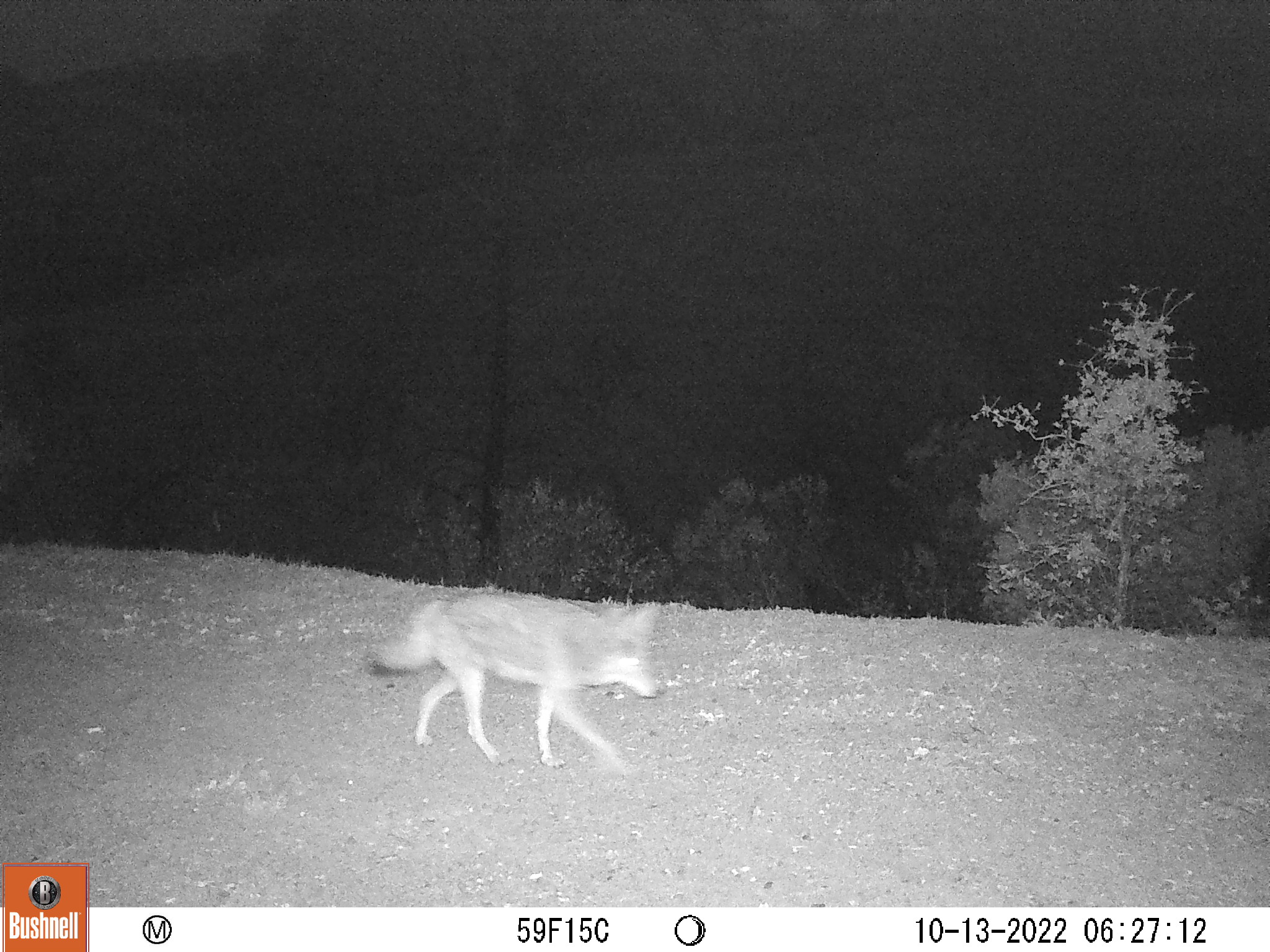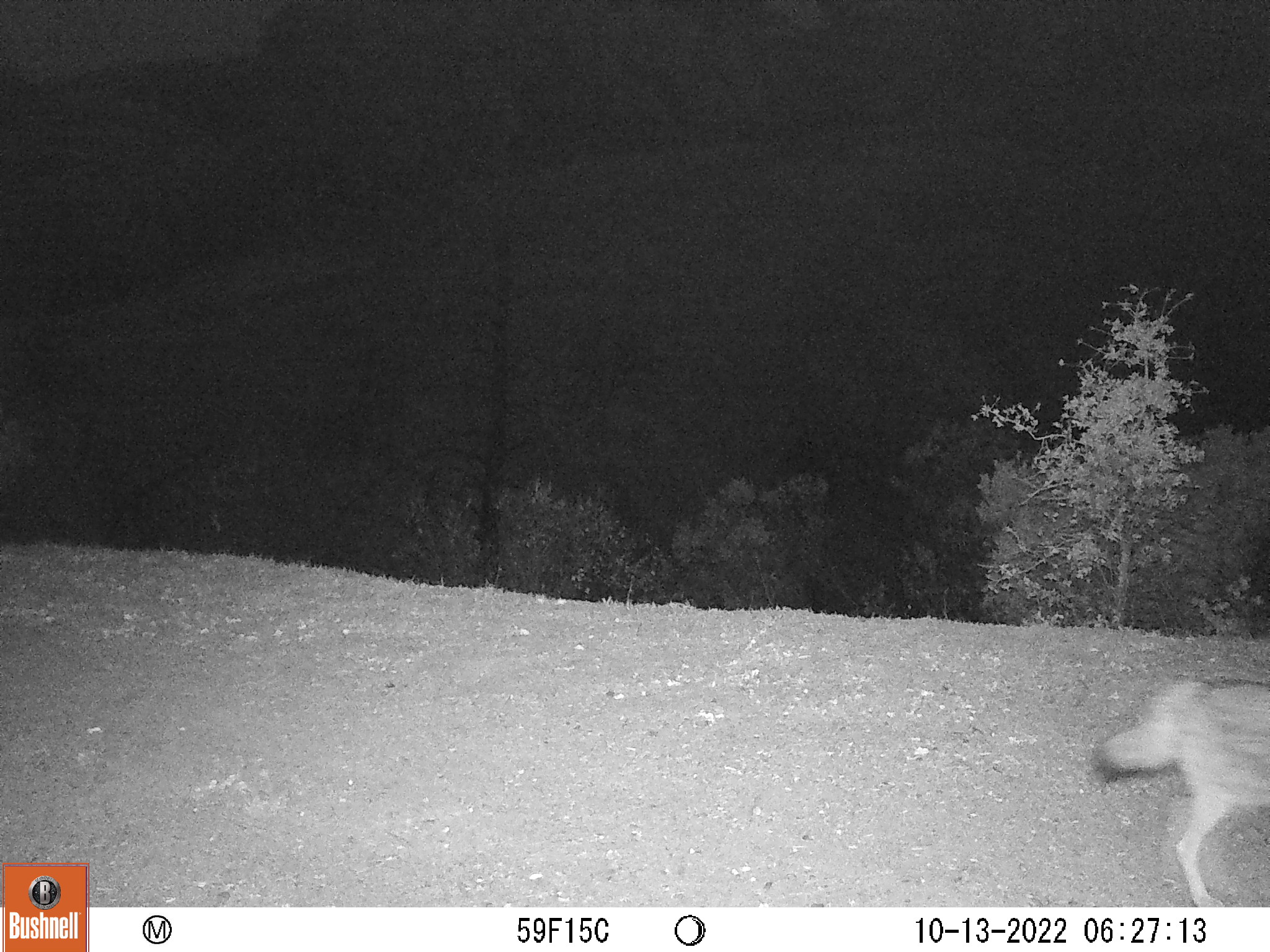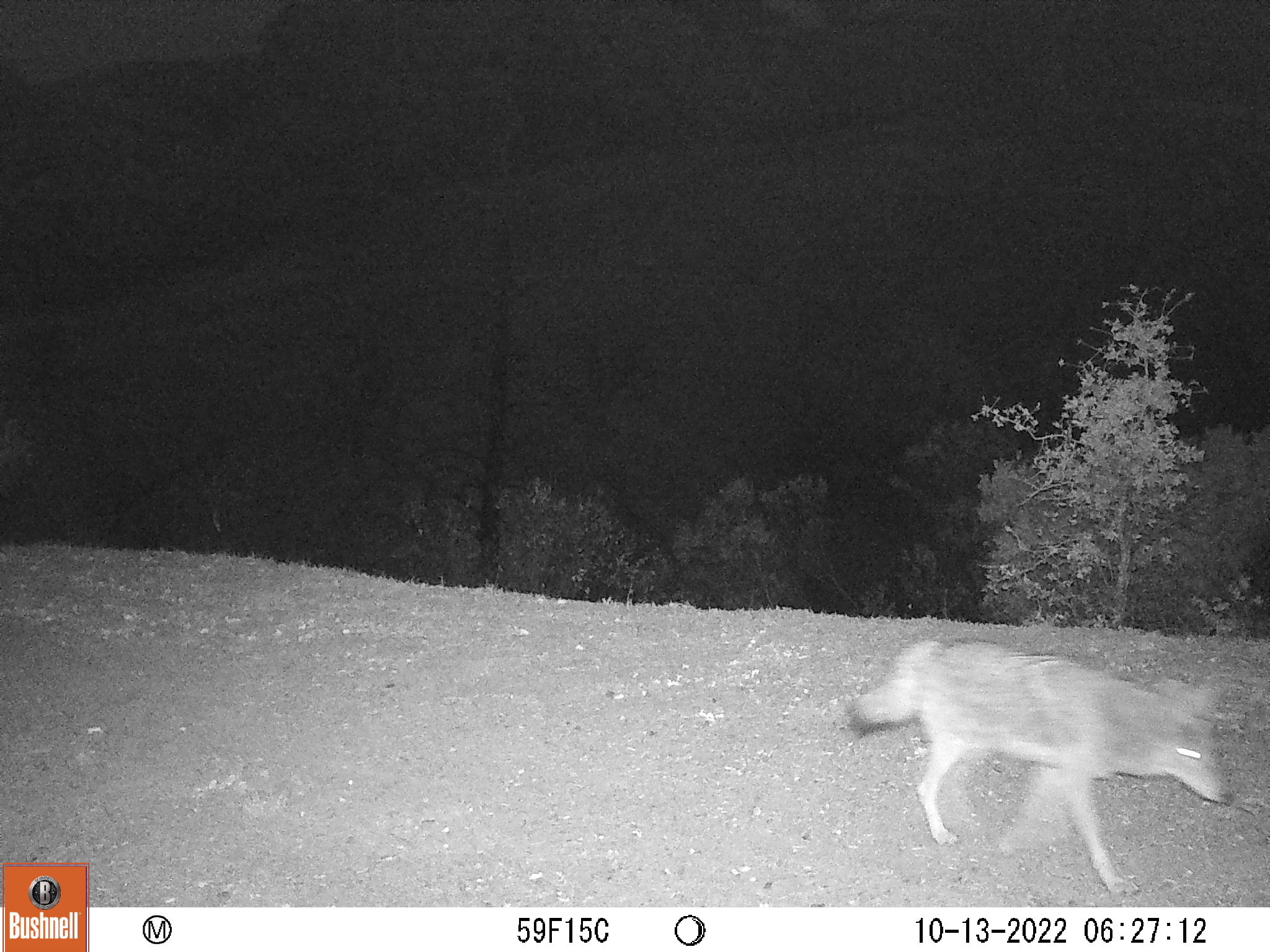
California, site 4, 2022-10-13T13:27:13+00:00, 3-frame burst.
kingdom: Animalia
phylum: Chordata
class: Mammalia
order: Carnivora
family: Canidae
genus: Canis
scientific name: Canis latrans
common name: coyote